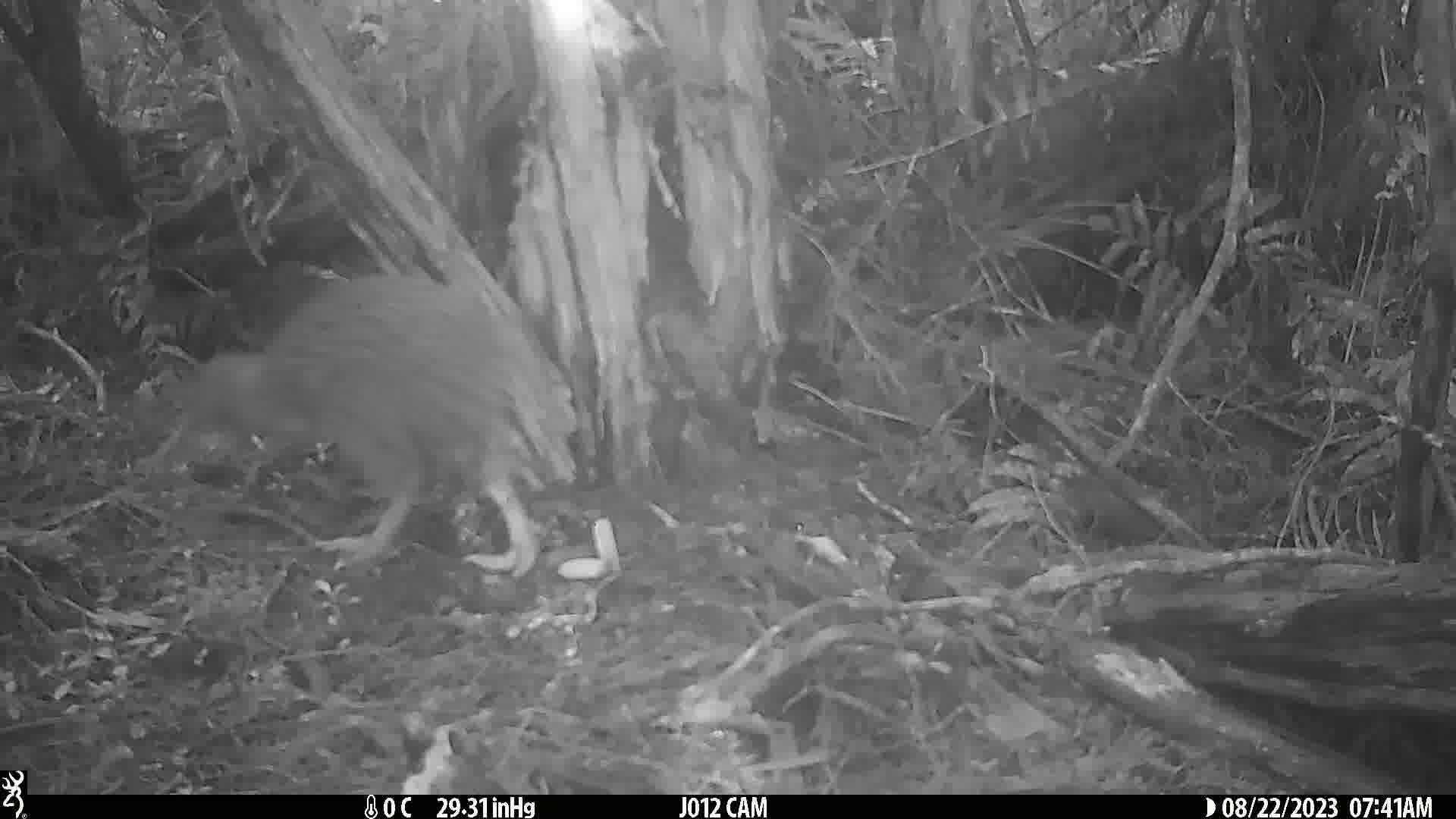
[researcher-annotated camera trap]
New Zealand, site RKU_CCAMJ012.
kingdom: Animalia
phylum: Chordata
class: Aves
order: Apterygiformes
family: Apterygidae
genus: Apteryx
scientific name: Apteryx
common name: kiwi